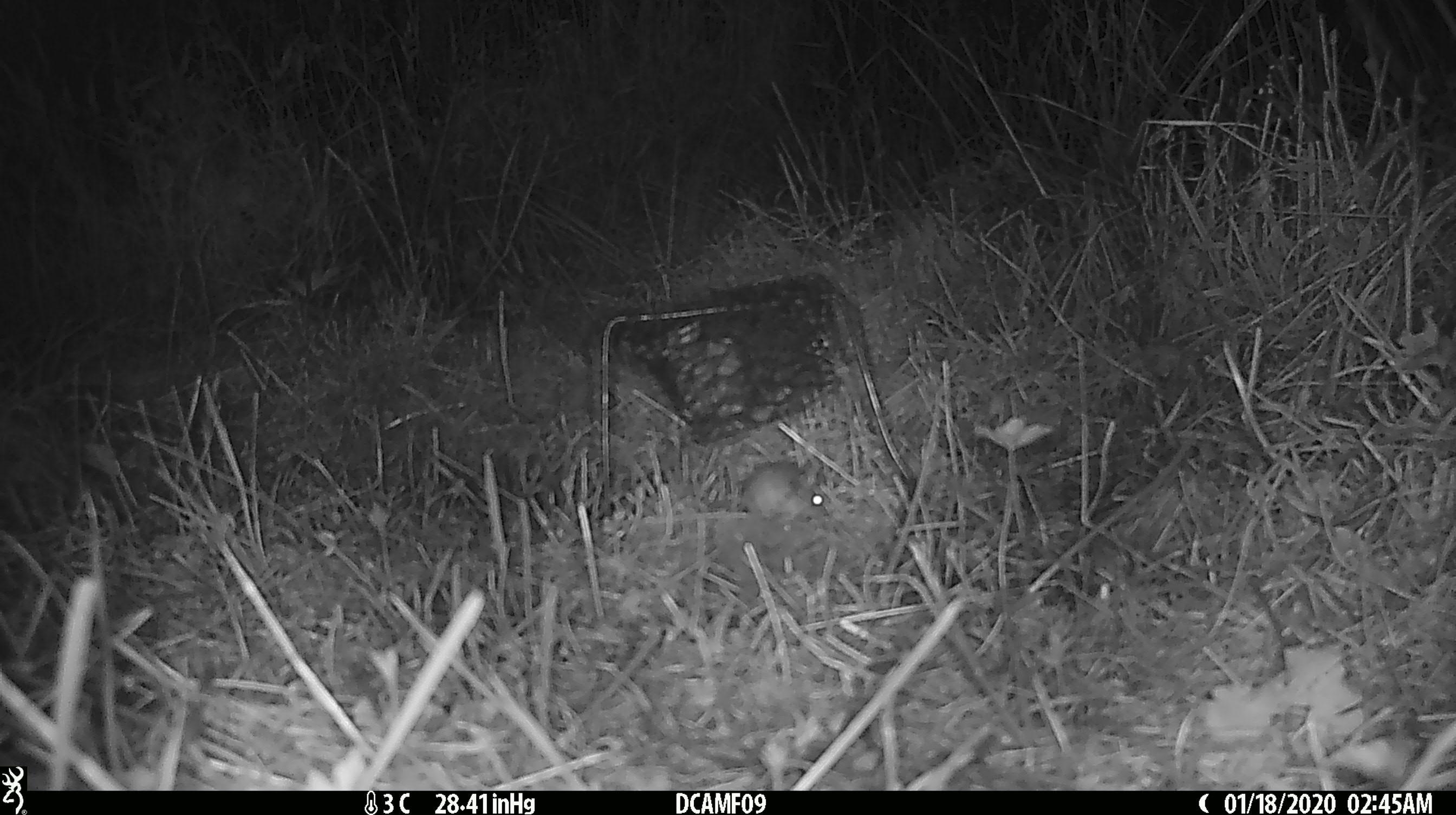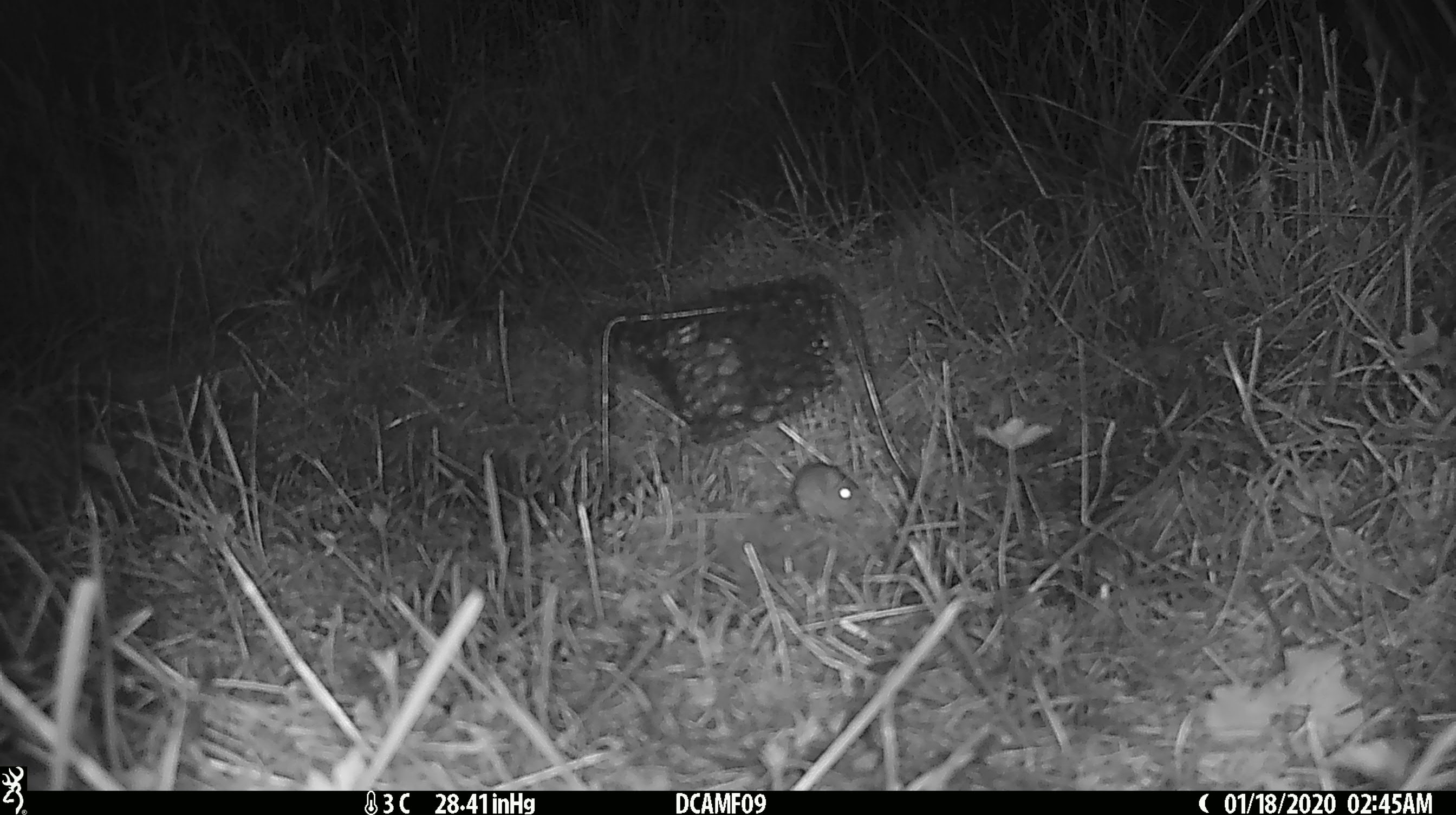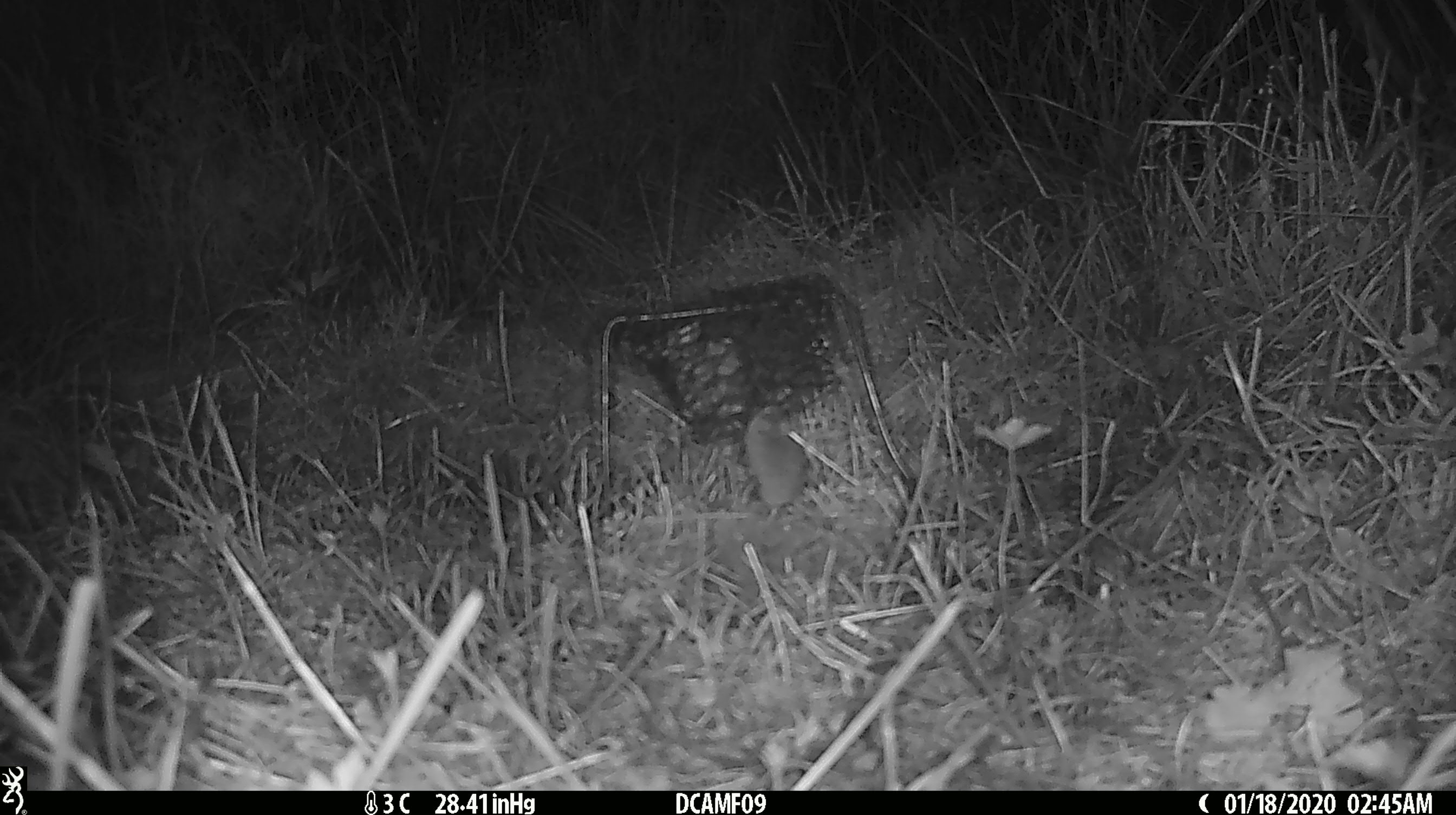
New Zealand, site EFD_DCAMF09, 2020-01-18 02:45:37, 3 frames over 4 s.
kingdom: Animalia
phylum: Chordata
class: Mammalia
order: Rodentia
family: Muridae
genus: Mus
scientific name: Mus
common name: mouse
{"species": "mouse (Mus)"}